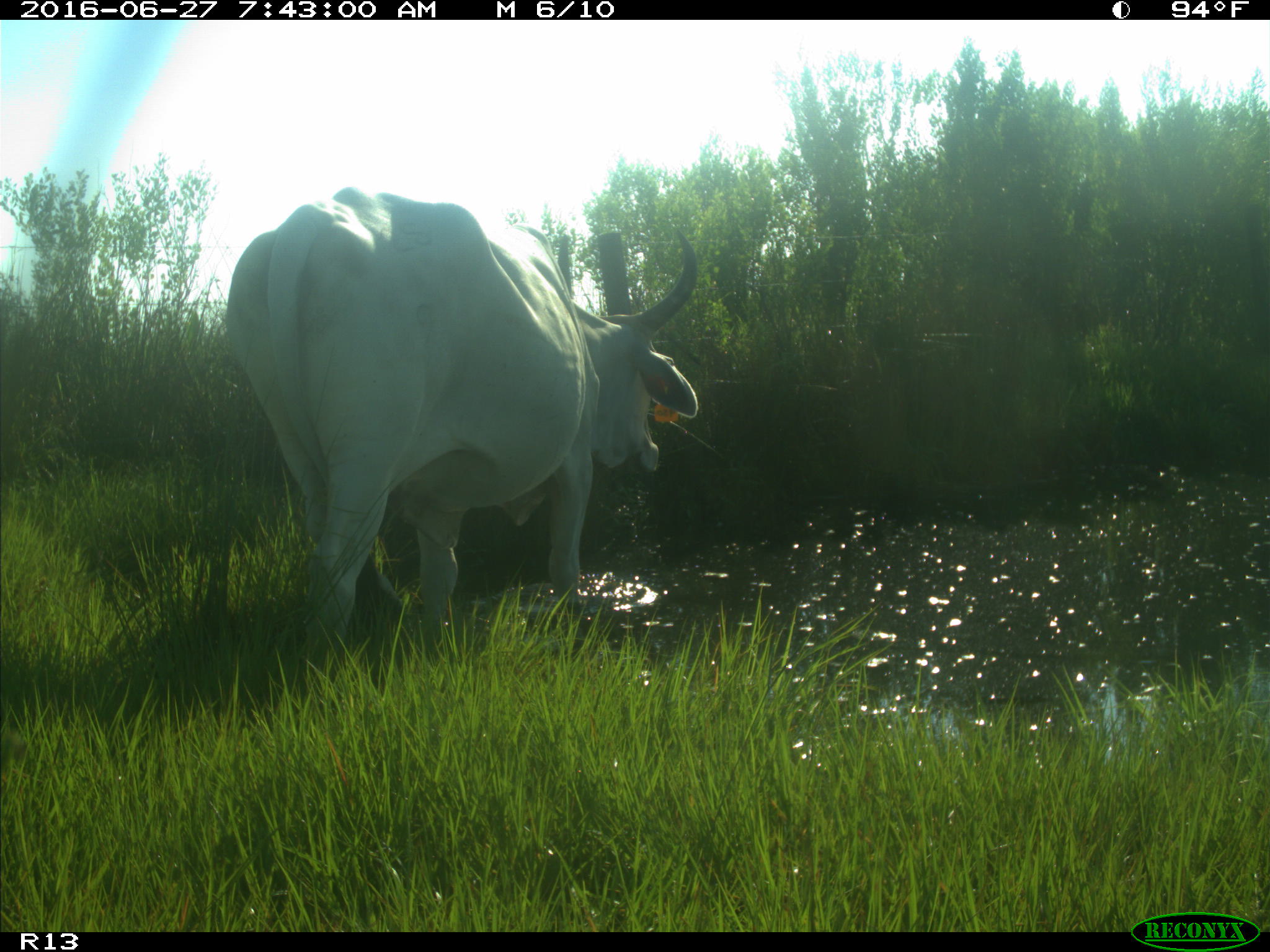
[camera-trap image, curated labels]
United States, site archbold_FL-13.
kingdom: Animalia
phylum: Chordata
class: Mammalia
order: Artiodactyla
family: Bovidae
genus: Bos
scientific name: Bos taurus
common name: domestic cow